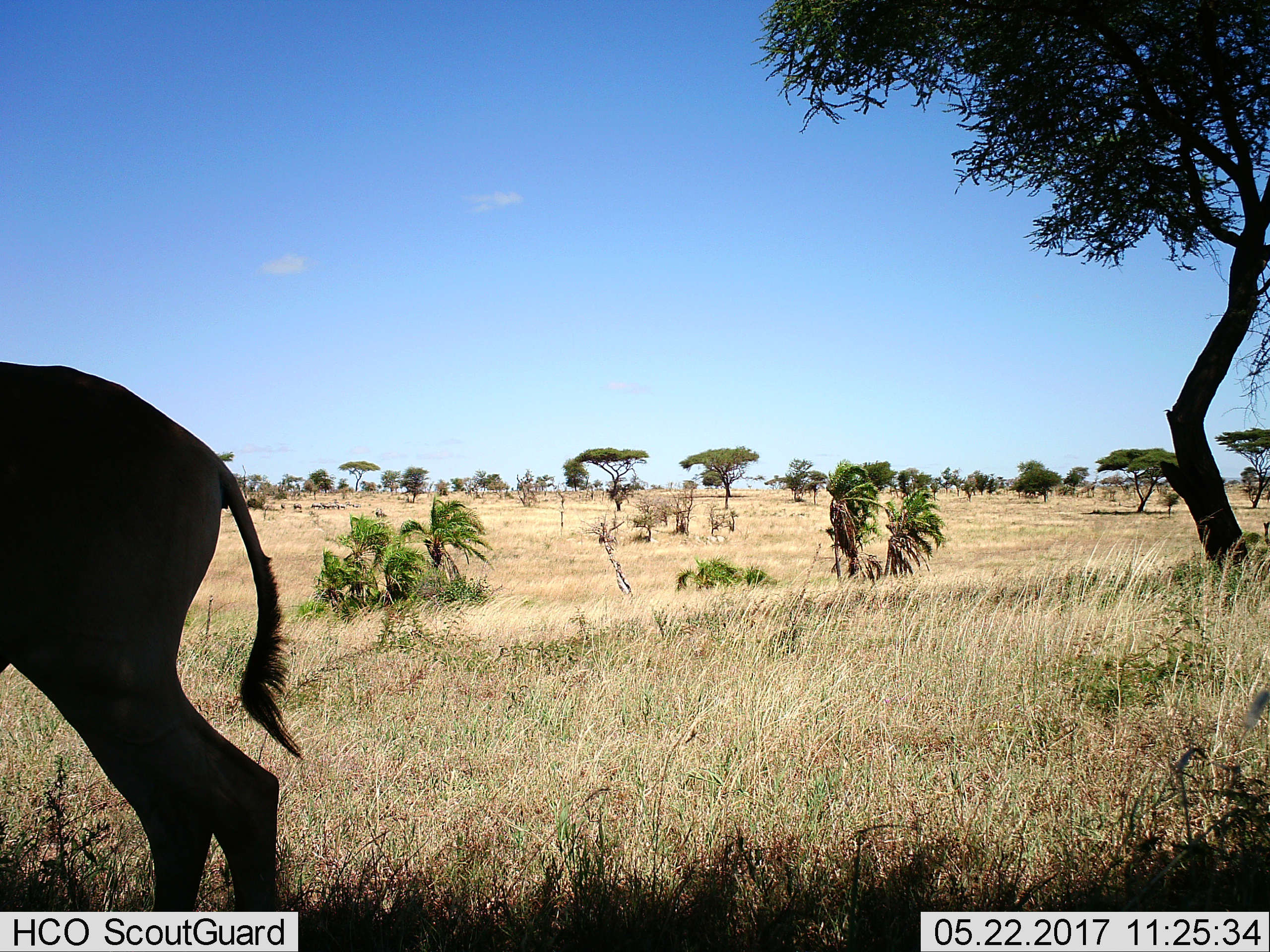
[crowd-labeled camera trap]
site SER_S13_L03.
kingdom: Animalia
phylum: Chordata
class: Mammalia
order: Artiodactyla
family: Bovidae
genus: Alcelaphus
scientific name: Alcelaphus buselaphus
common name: hartebeest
Hartebeest (Alcelaphus buselaphus), count 1. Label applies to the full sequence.